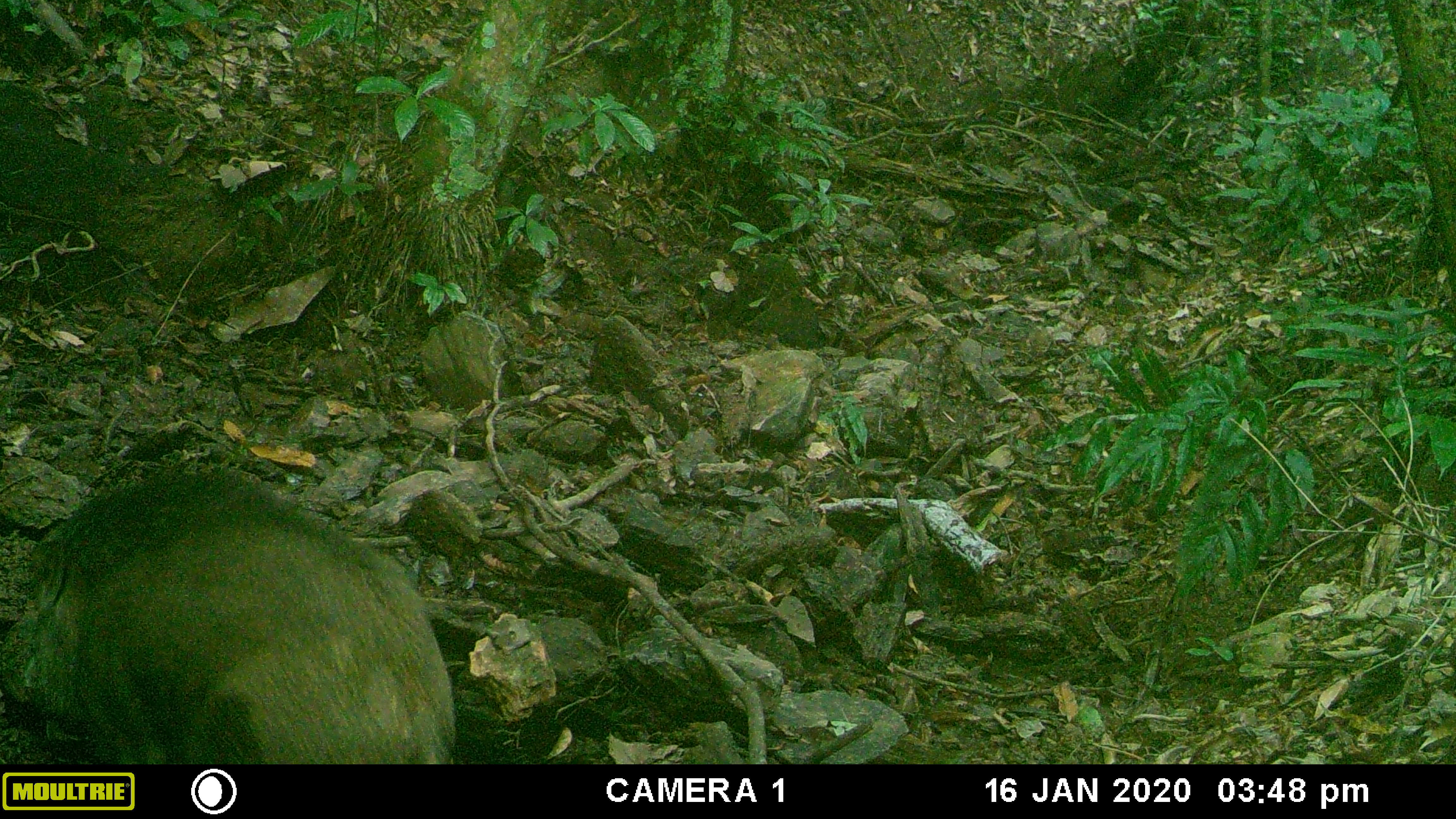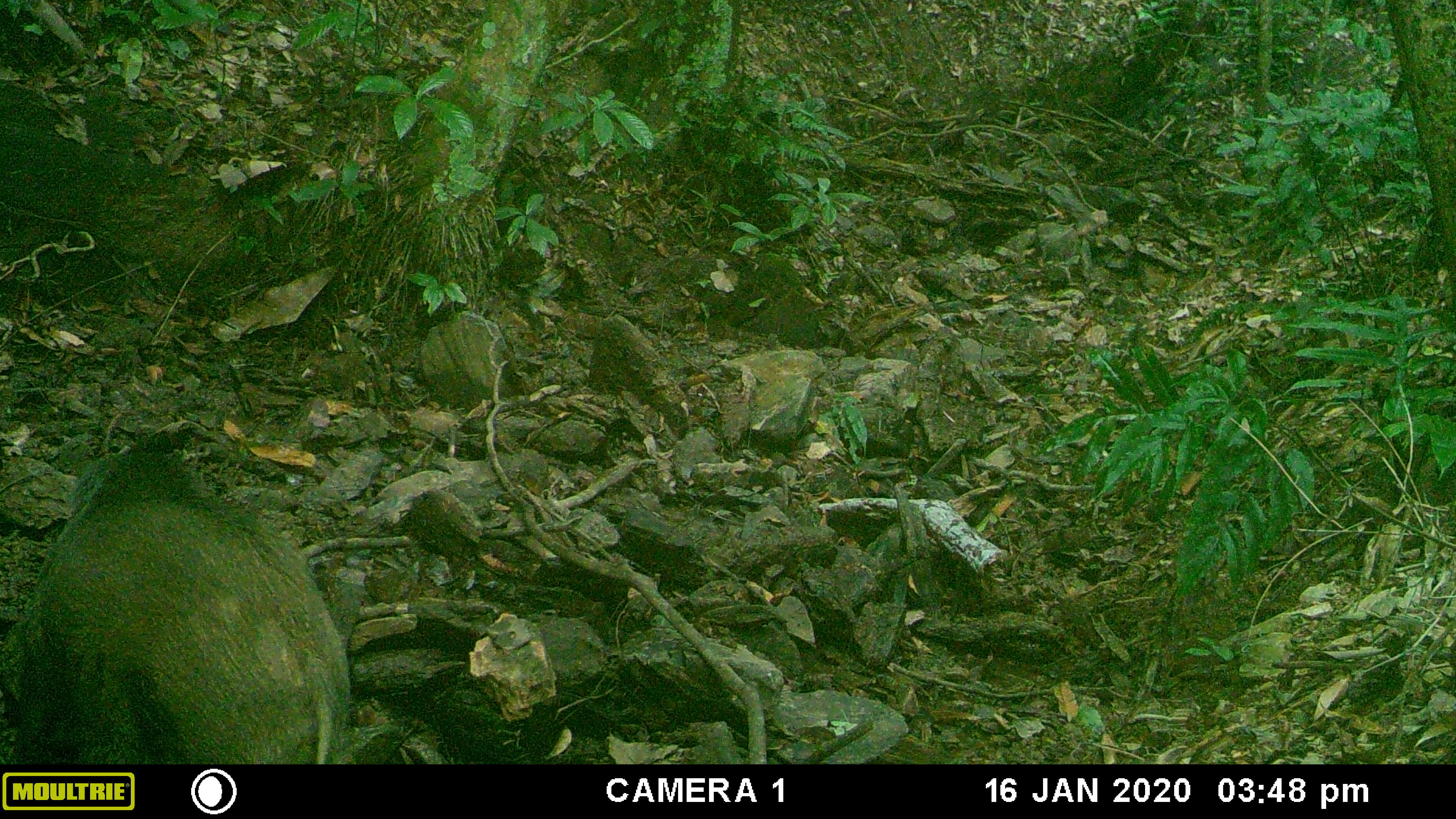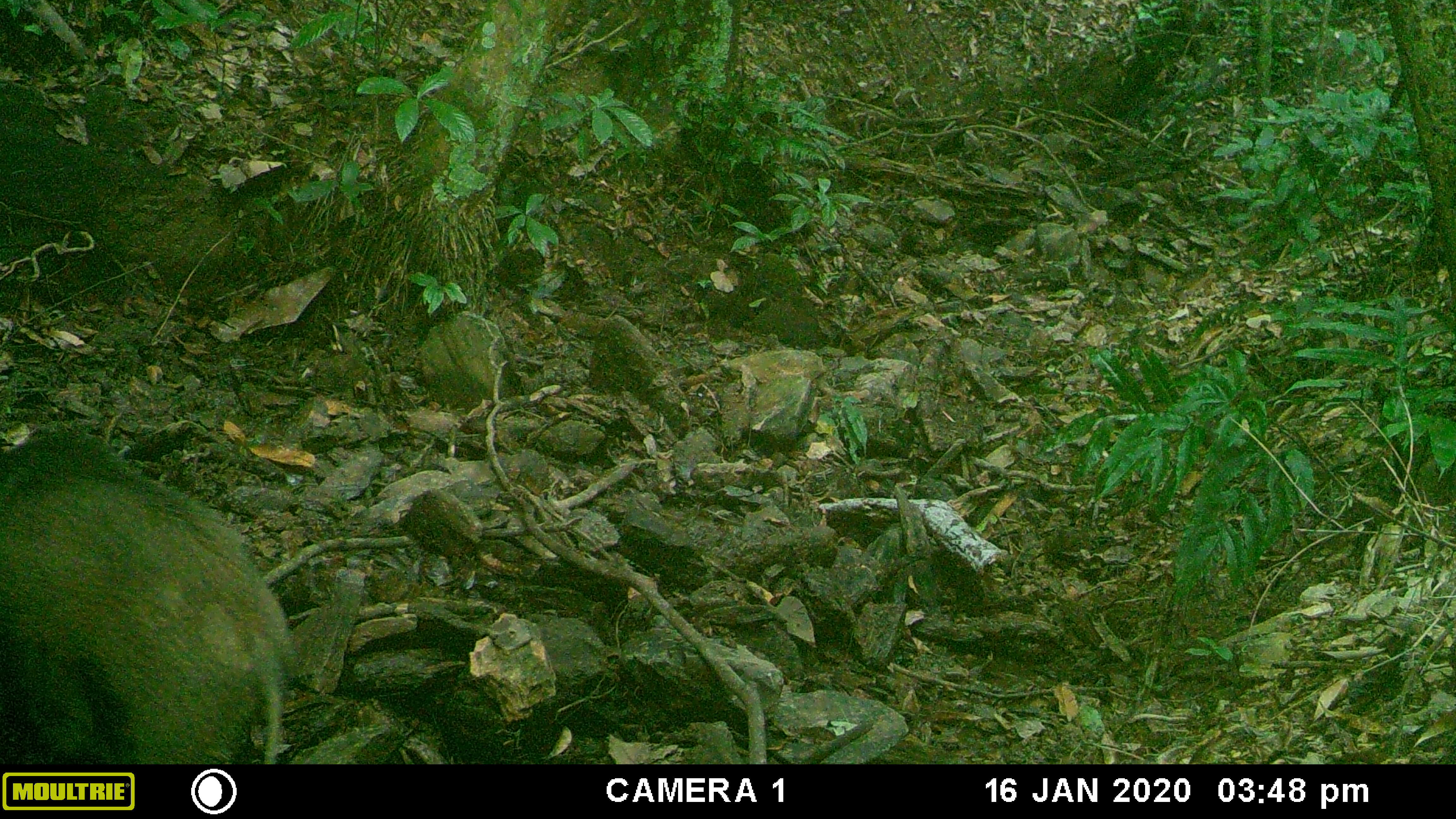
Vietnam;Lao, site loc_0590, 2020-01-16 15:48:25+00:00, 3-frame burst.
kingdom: Animalia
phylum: Chordata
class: Mammalia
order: Artiodactyla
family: Suidae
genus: Sus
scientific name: Sus scrofa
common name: eurasian wild pig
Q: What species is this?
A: Eurasian wild pig (Sus scrofa).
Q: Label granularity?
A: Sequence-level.